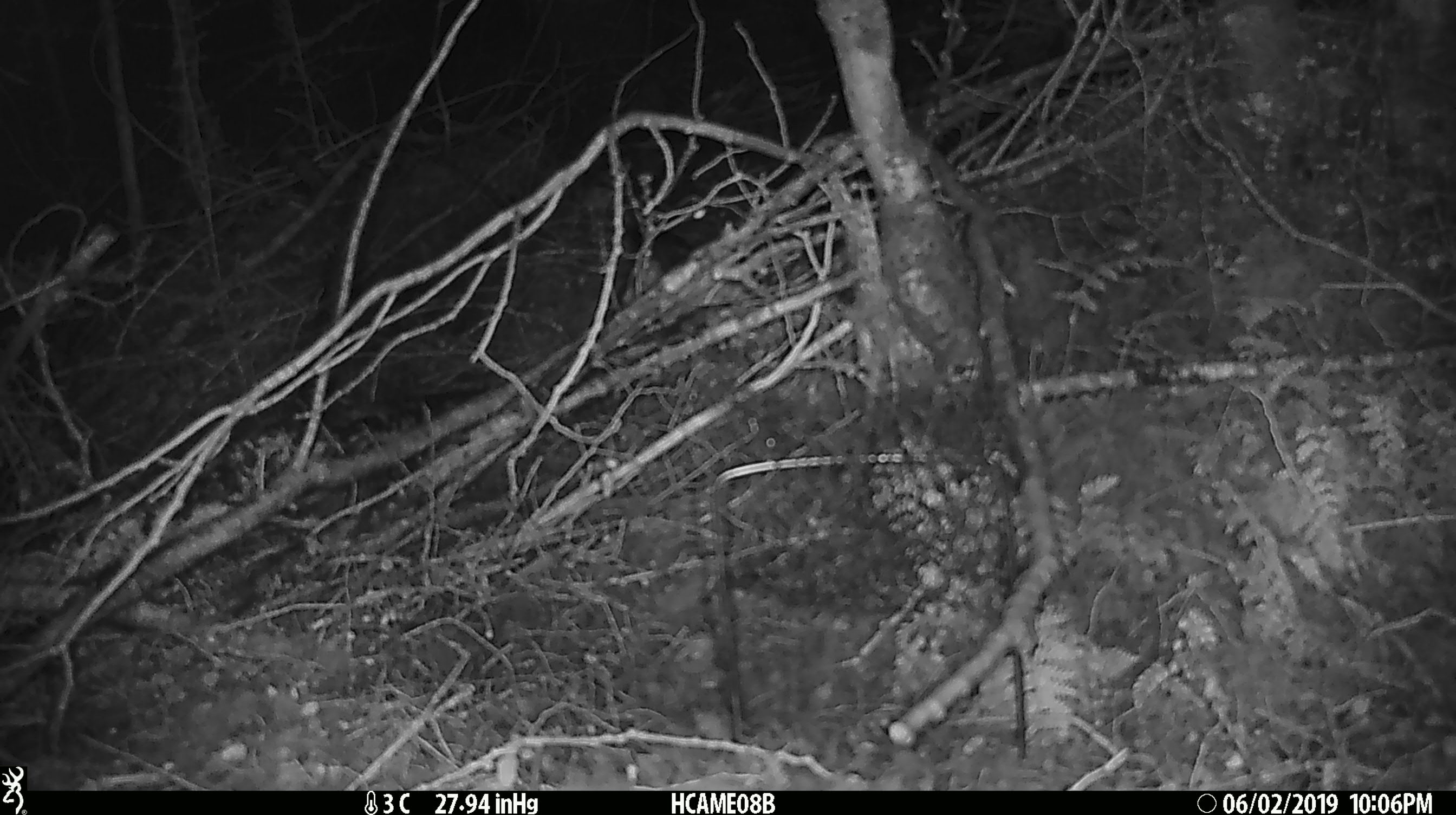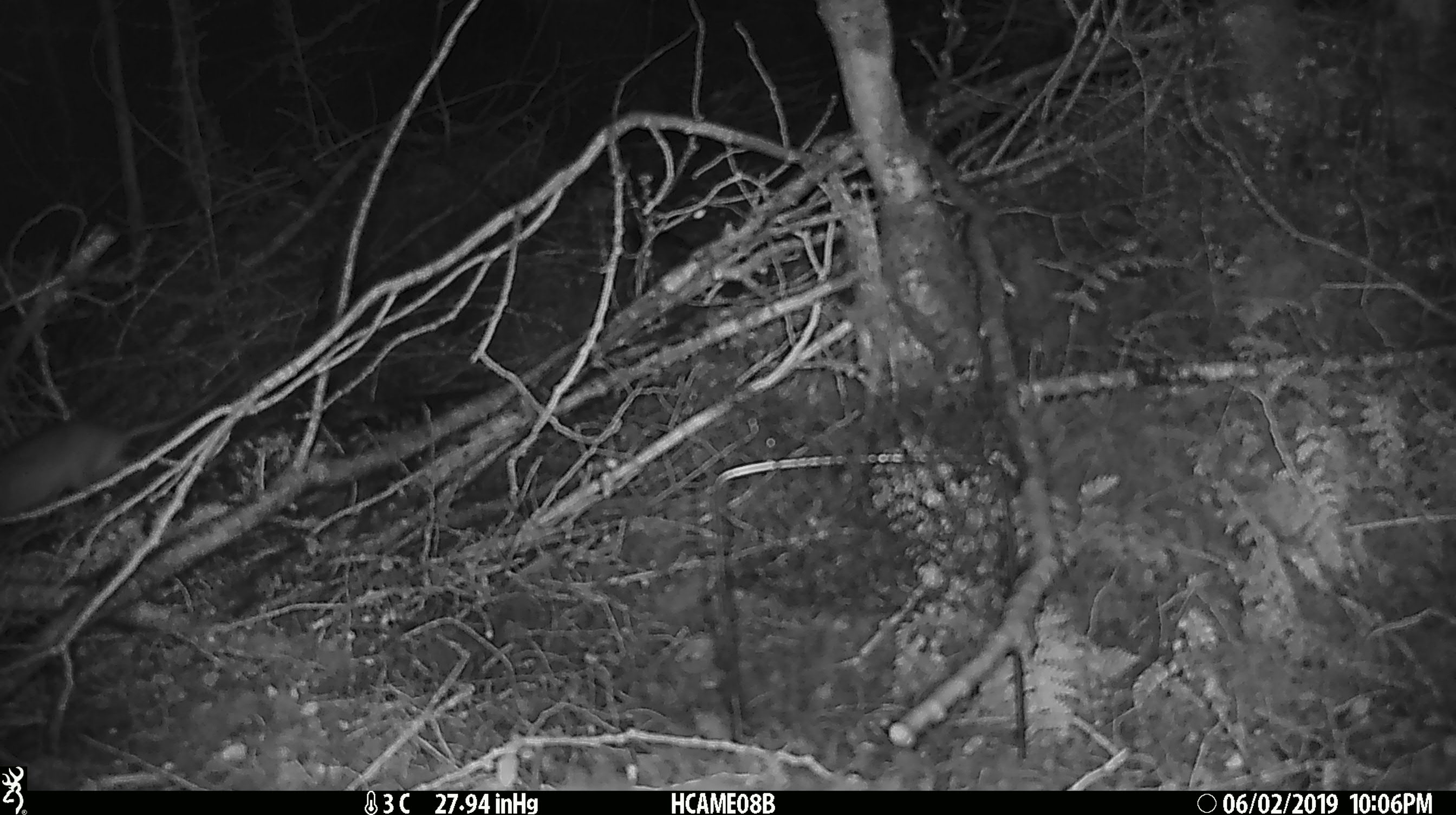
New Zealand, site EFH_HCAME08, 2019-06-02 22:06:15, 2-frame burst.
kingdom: Animalia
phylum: Chordata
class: Mammalia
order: Rodentia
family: Muridae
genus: Rattus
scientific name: Rattus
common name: rat